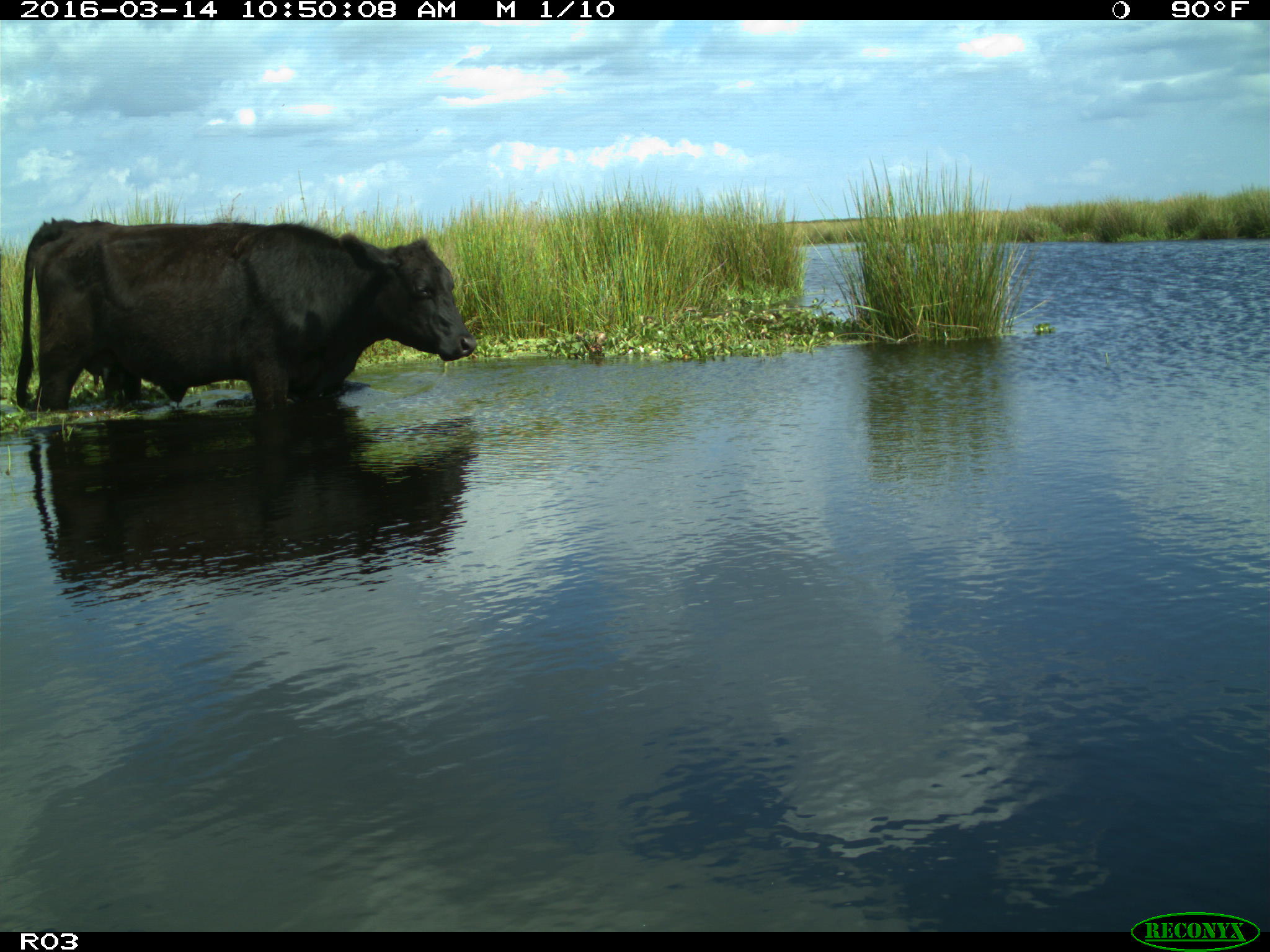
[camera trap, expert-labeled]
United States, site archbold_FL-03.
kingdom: Animalia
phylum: Chordata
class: Mammalia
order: Artiodactyla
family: Bovidae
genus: Bos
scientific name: Bos taurus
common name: domestic cow